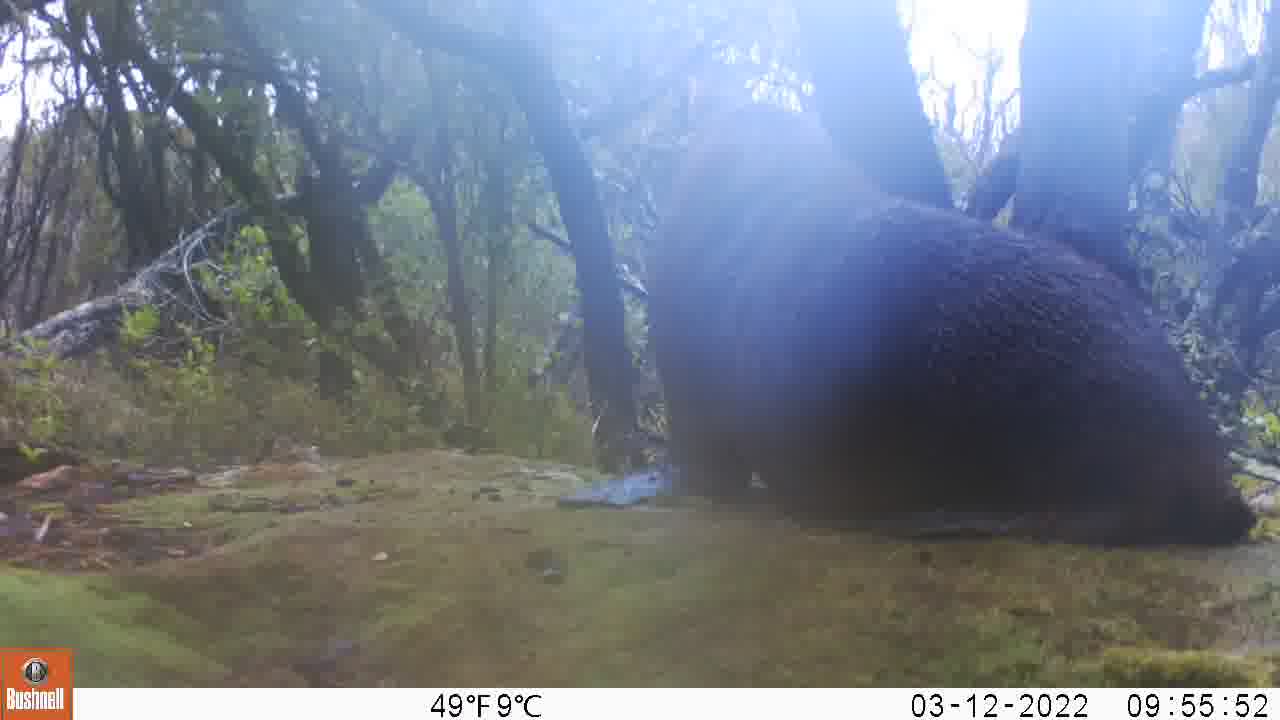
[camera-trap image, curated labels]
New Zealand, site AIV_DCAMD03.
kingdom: Animalia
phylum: Chordata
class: Mammalia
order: Carnivora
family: Otariidae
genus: Phocarctos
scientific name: Phocarctos hookeri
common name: new zealand sea lion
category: sealion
Sealion (new zealand sea lion) (Phocarctos hookeri).